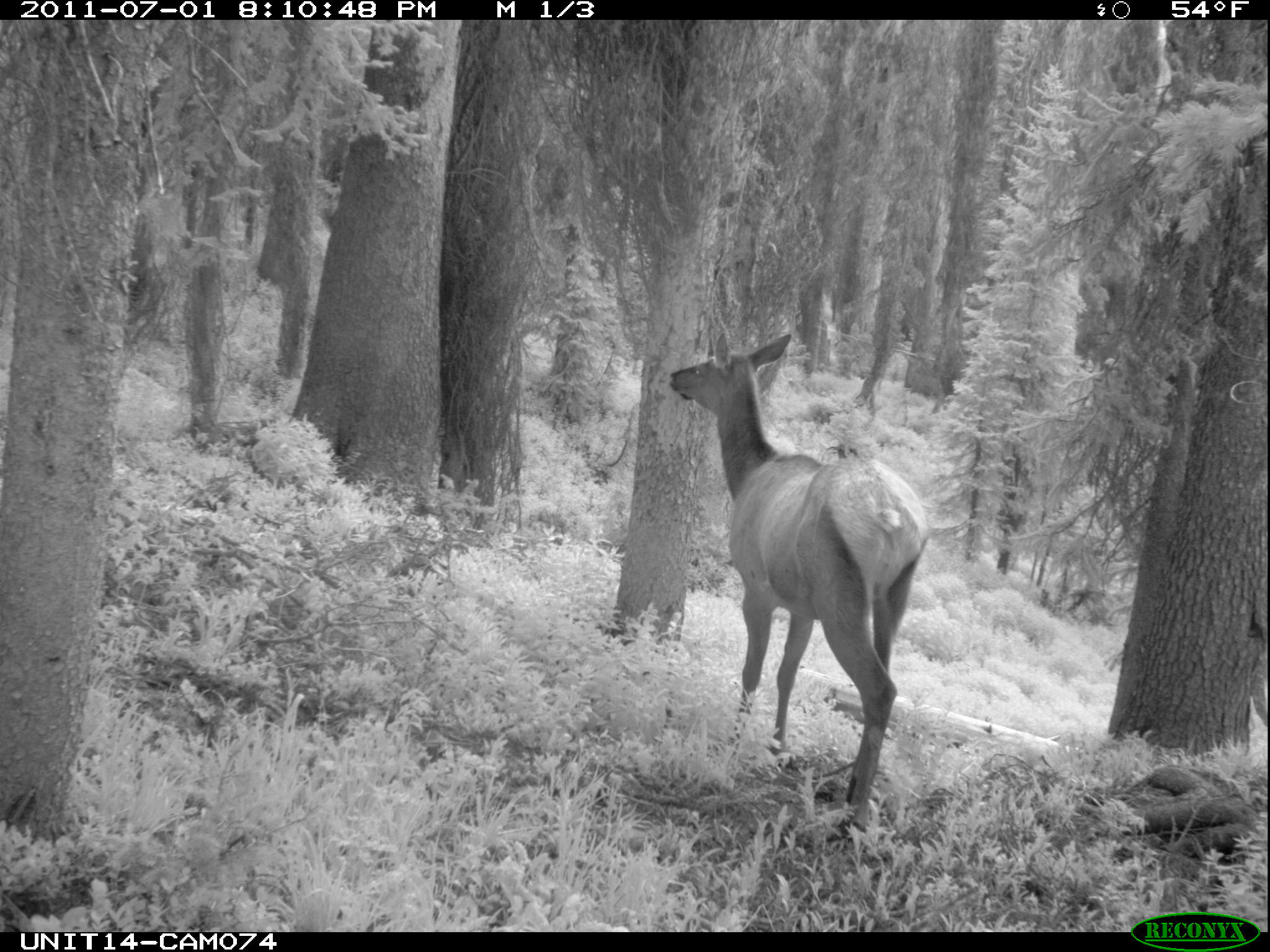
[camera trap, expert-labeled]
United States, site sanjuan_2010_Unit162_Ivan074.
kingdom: Animalia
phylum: Chordata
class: Mammalia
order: Artiodactyla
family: Cervidae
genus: Cervus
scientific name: Cervus elaphus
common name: red deer